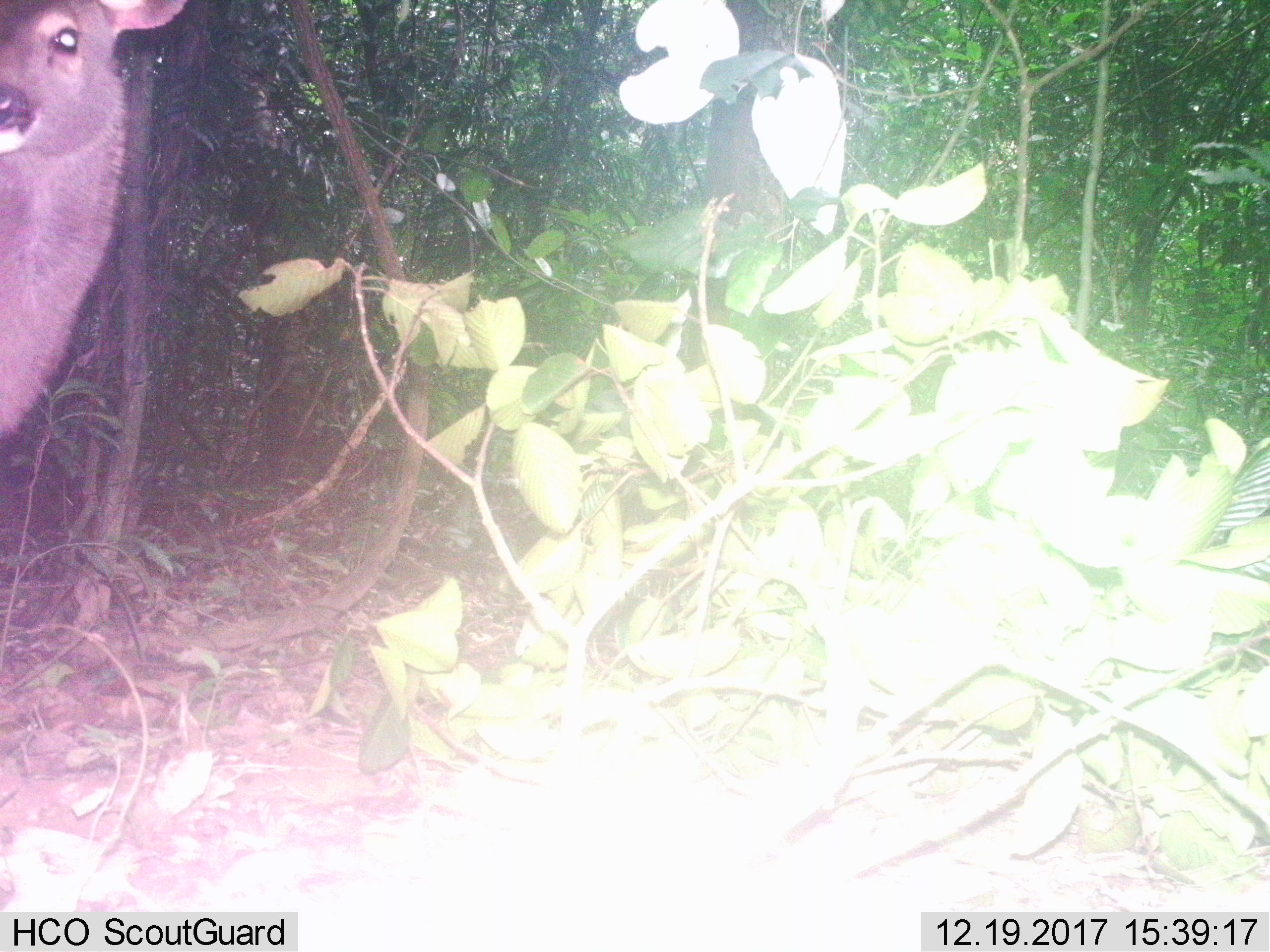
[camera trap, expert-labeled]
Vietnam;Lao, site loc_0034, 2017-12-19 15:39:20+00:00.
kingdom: Animalia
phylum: Chordata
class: Mammalia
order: Artiodactyla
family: Cervidae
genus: Rusa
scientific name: Rusa unicolor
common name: sambar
Sambar (Rusa unicolor). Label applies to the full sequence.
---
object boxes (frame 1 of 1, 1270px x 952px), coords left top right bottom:
sambar: 0 0 187 438